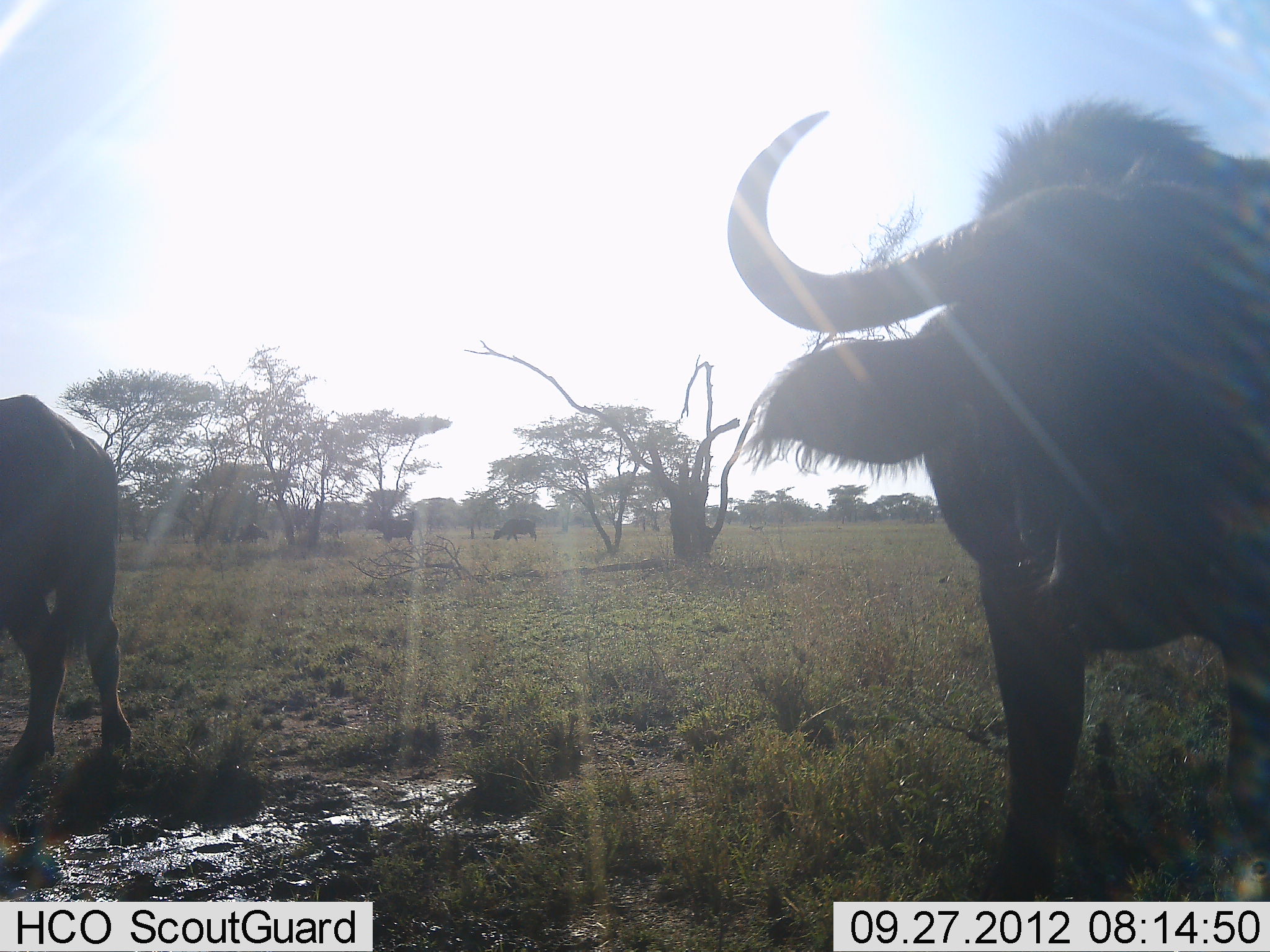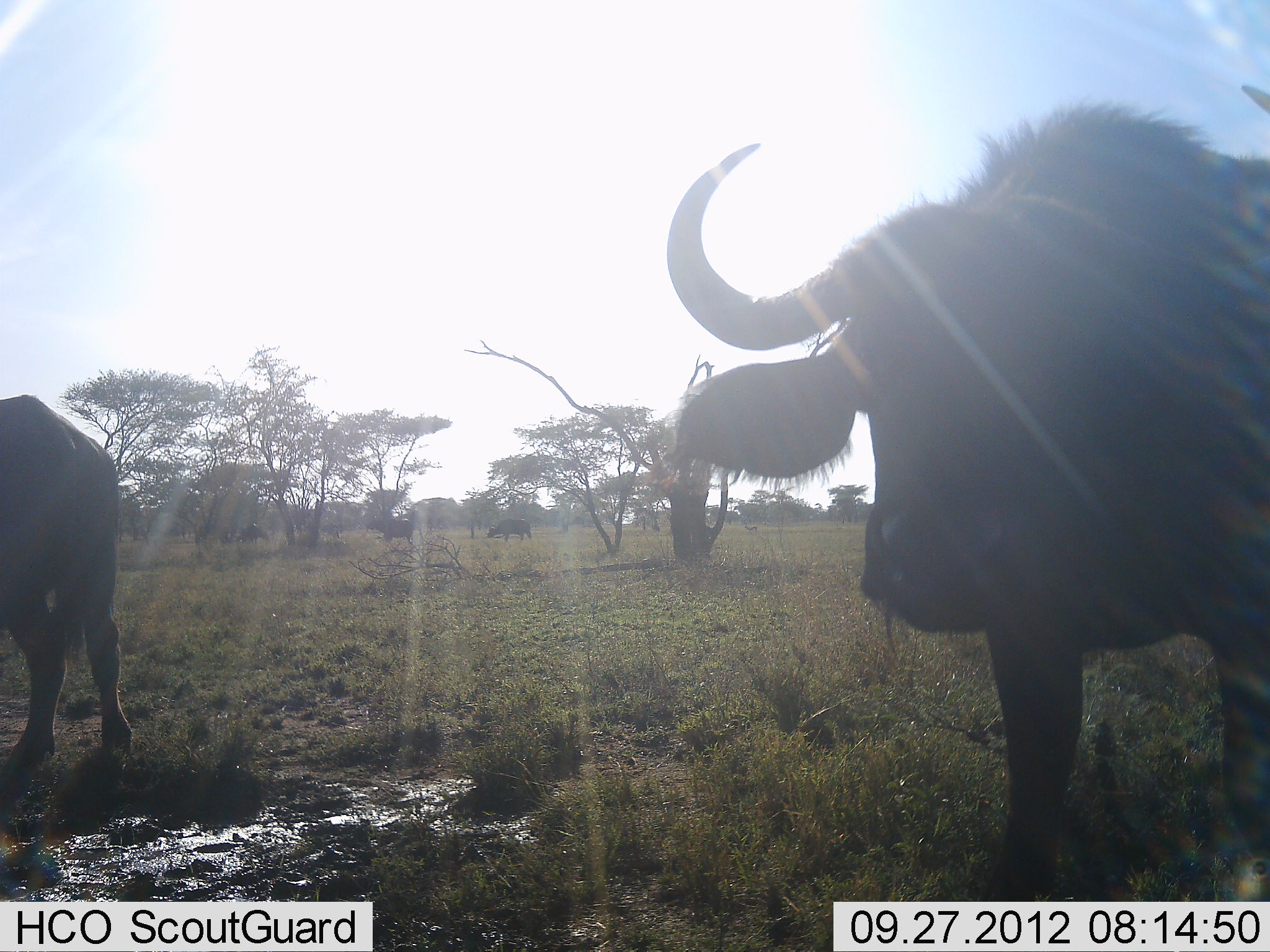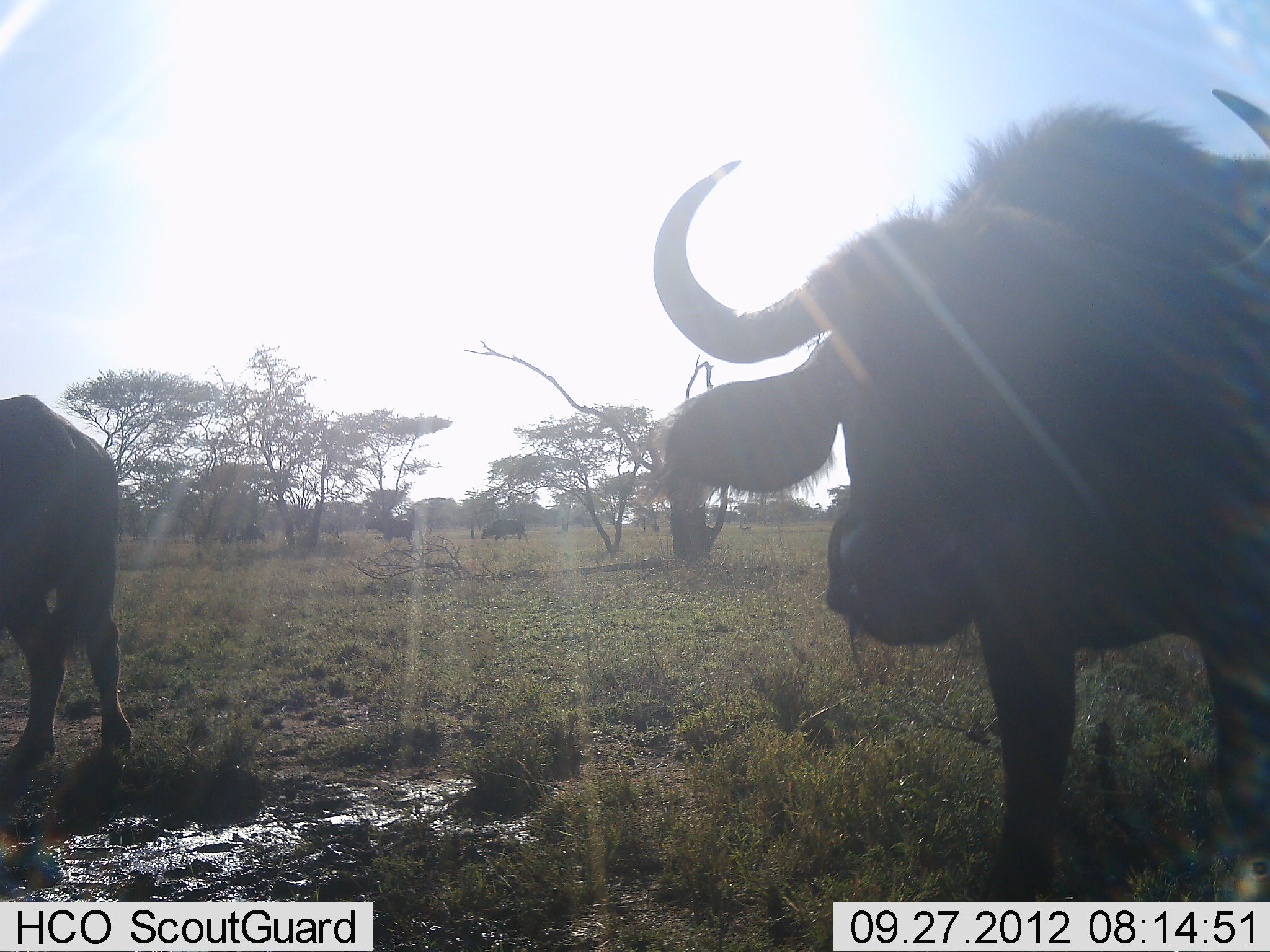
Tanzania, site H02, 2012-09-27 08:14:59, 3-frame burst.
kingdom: Animalia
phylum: Chordata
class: Mammalia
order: Artiodactyla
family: Bovidae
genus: Syncerus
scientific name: Syncerus caffer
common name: cape buffalo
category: buffalo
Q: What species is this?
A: Buffalo (cape buffalo) (Syncerus caffer).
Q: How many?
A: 4.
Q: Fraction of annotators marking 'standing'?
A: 90%.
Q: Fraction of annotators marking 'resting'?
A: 30%.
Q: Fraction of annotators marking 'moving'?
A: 20%.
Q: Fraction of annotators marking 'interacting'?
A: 0%.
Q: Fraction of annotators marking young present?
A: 10%.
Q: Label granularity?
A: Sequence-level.